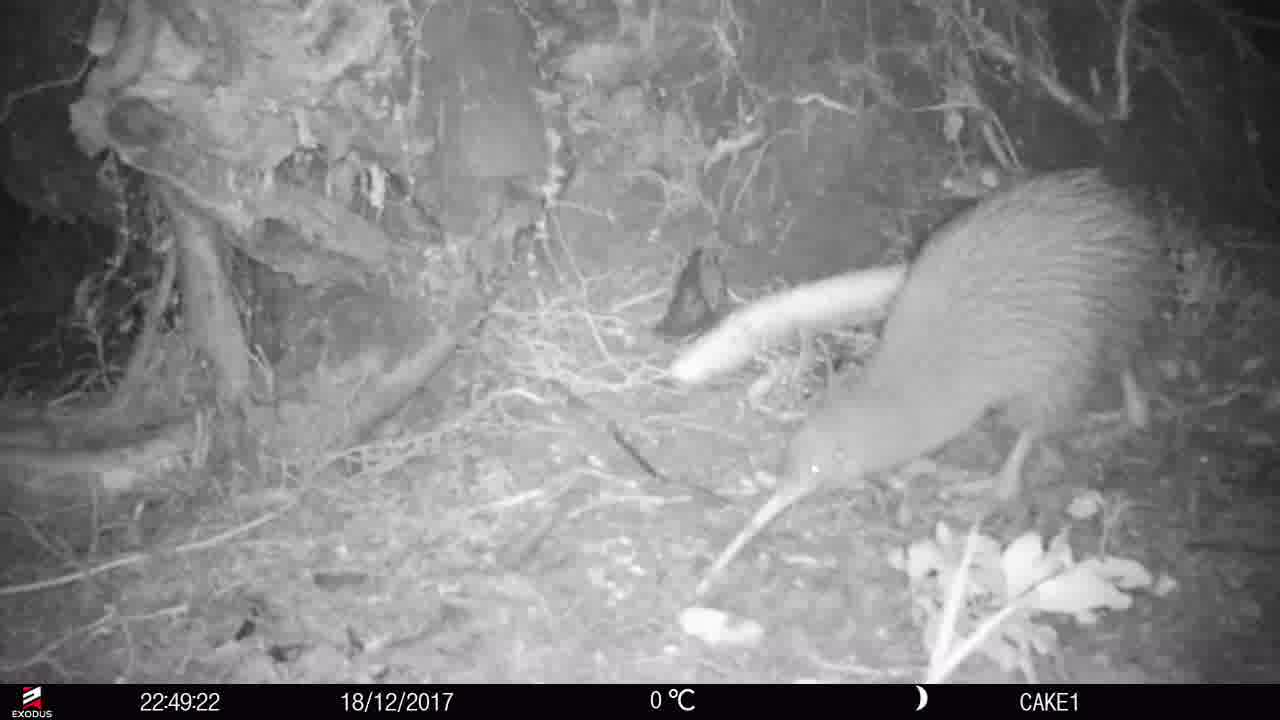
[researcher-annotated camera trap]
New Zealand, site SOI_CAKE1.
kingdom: Animalia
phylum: Chordata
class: Aves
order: Apterygiformes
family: Apterygidae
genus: Apteryx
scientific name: Apteryx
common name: kiwi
Kiwi (Apteryx).